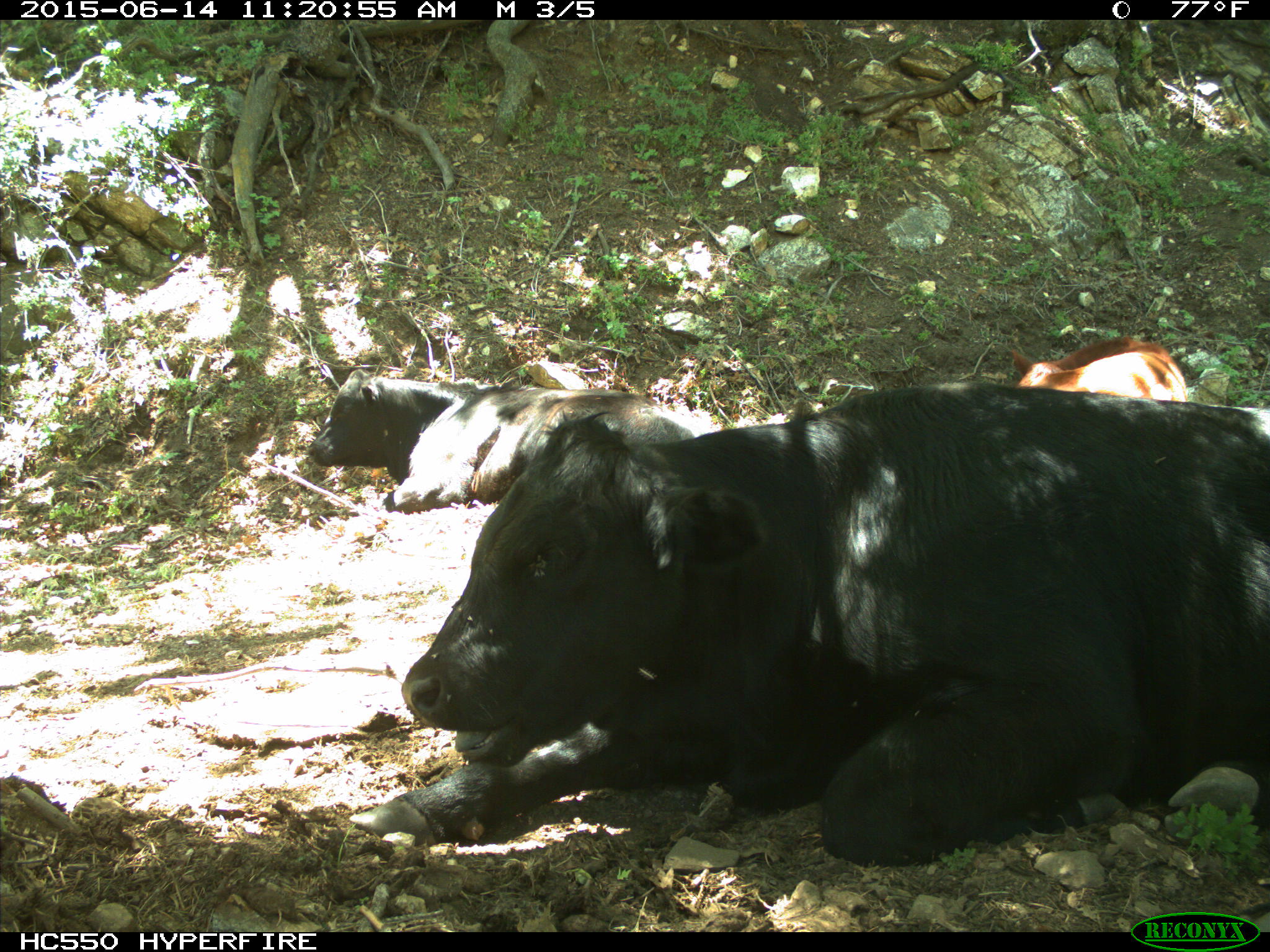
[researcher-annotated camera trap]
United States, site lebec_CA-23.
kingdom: Animalia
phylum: Chordata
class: Mammalia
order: Artiodactyla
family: Bovidae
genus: Bos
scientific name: Bos taurus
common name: domestic cow